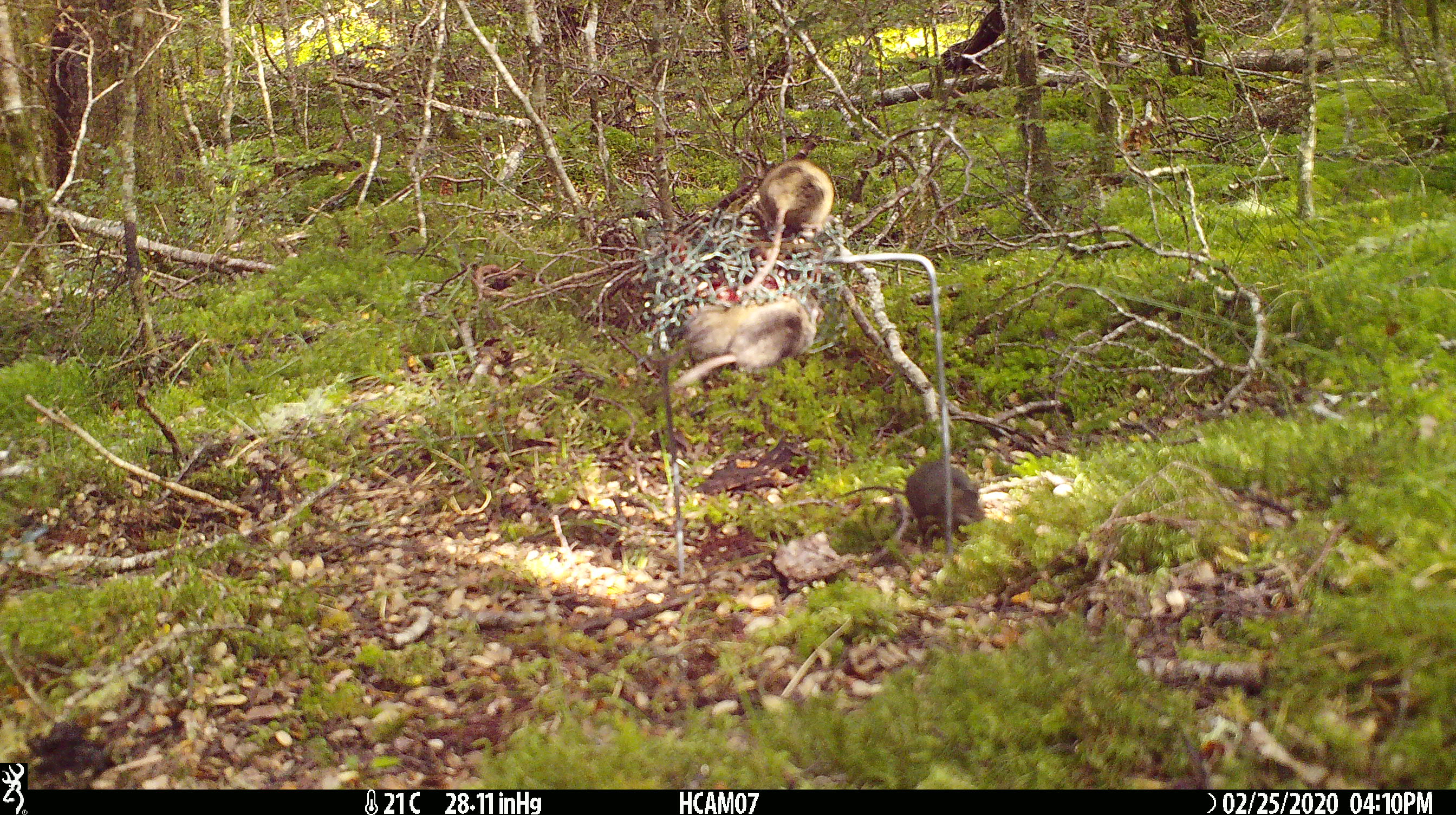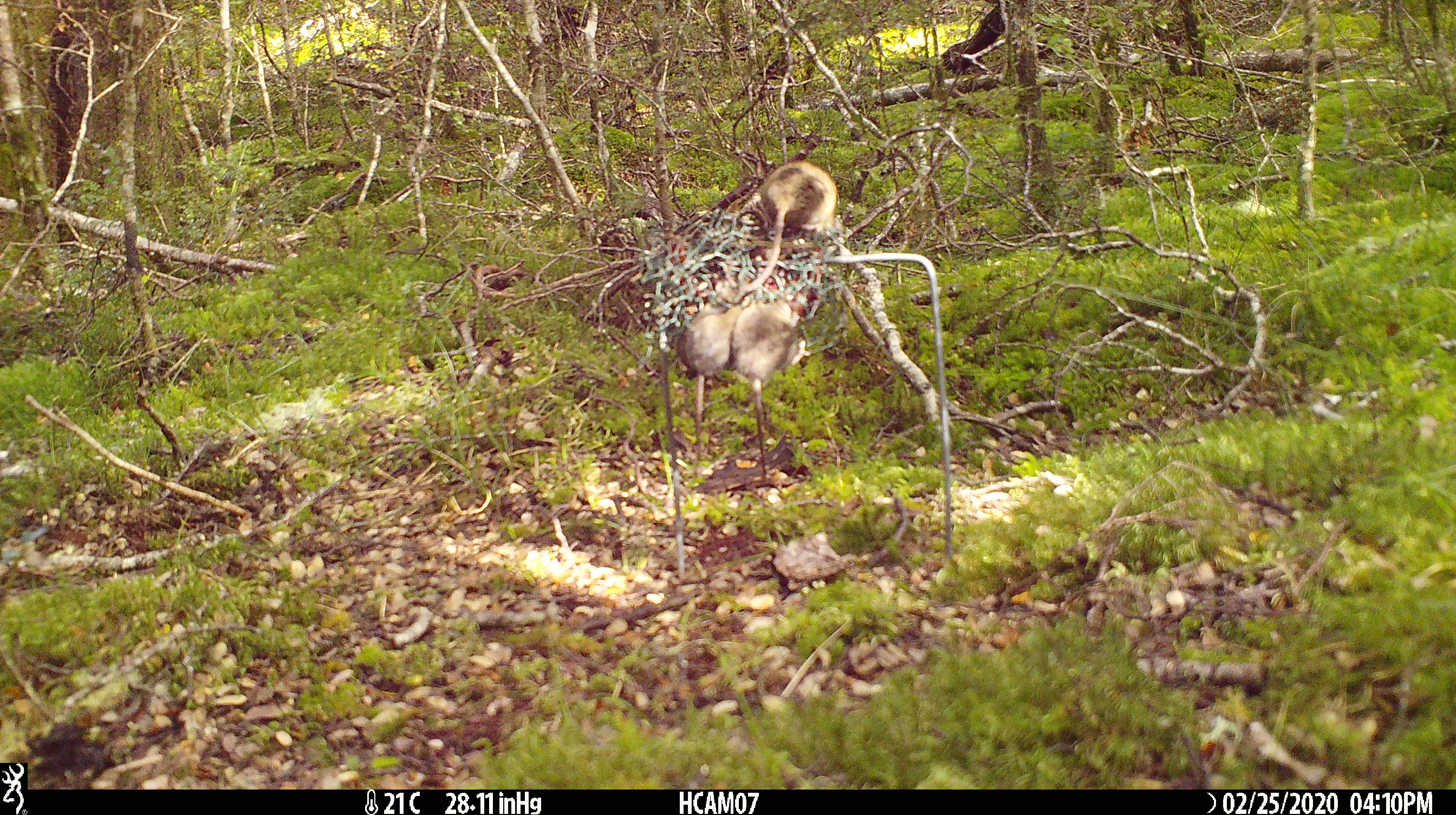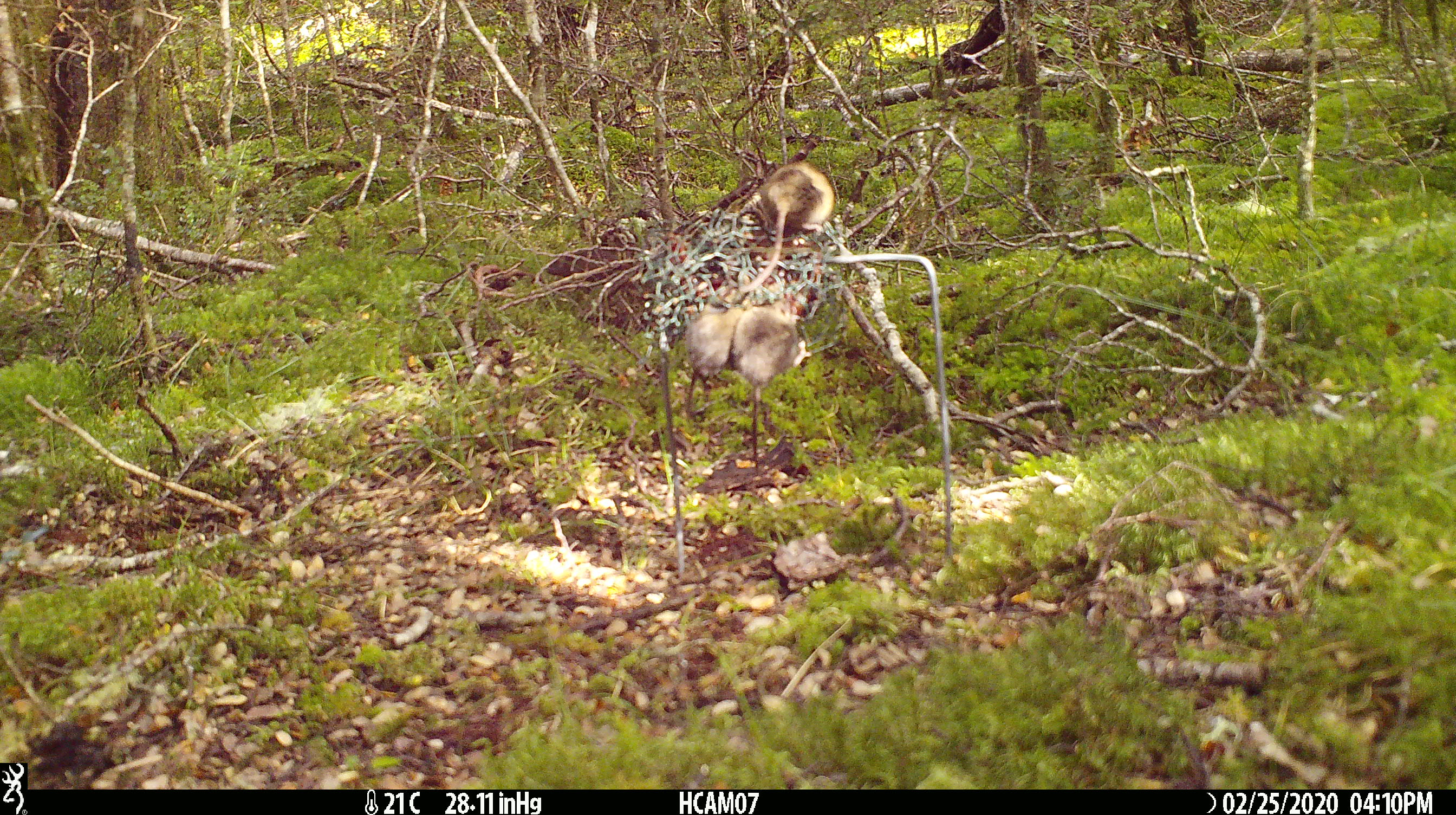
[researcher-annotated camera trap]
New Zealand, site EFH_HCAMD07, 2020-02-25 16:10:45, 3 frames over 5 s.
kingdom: Animalia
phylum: Chordata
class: Mammalia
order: Rodentia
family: Muridae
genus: Mus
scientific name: Mus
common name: mouse